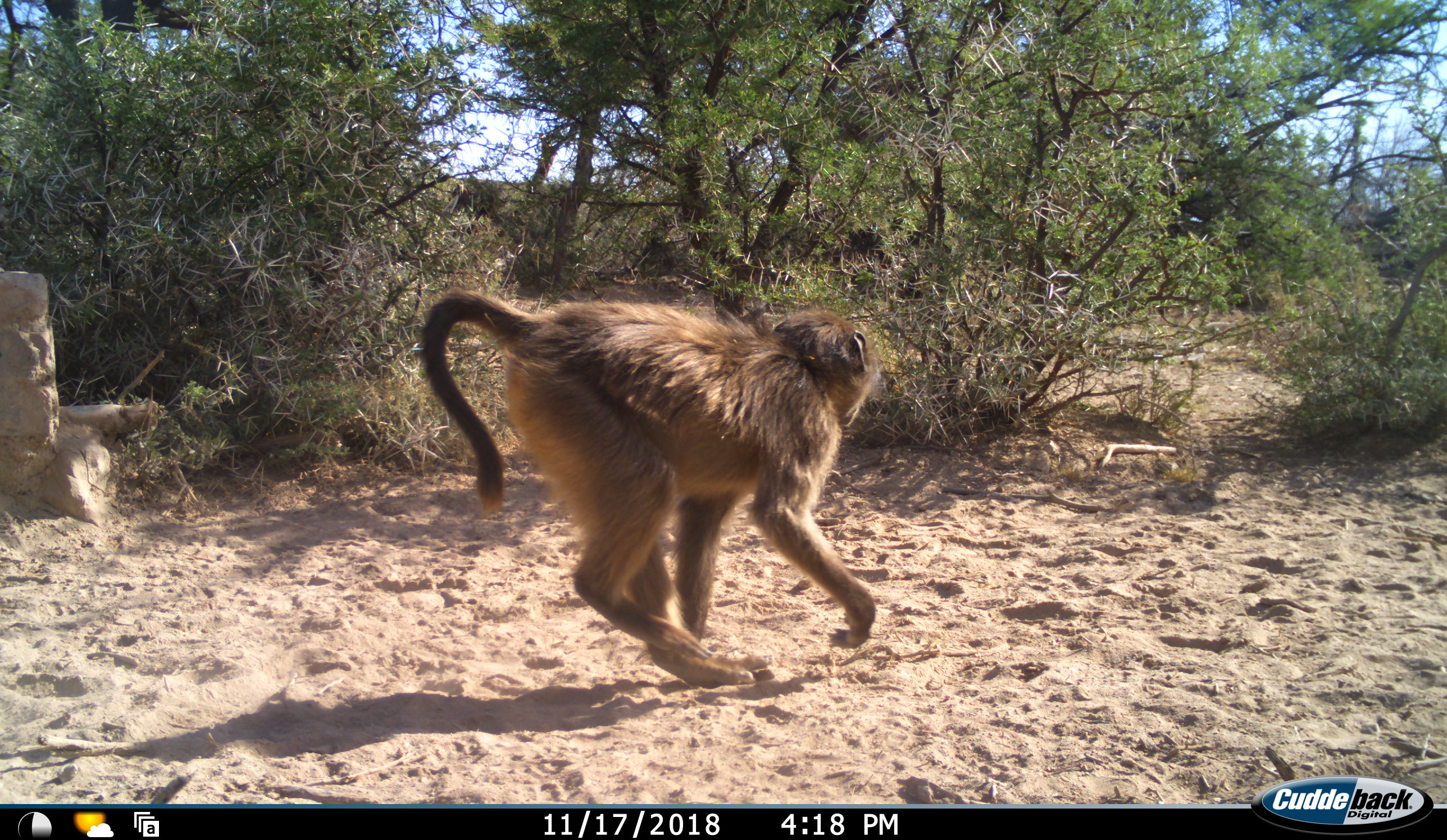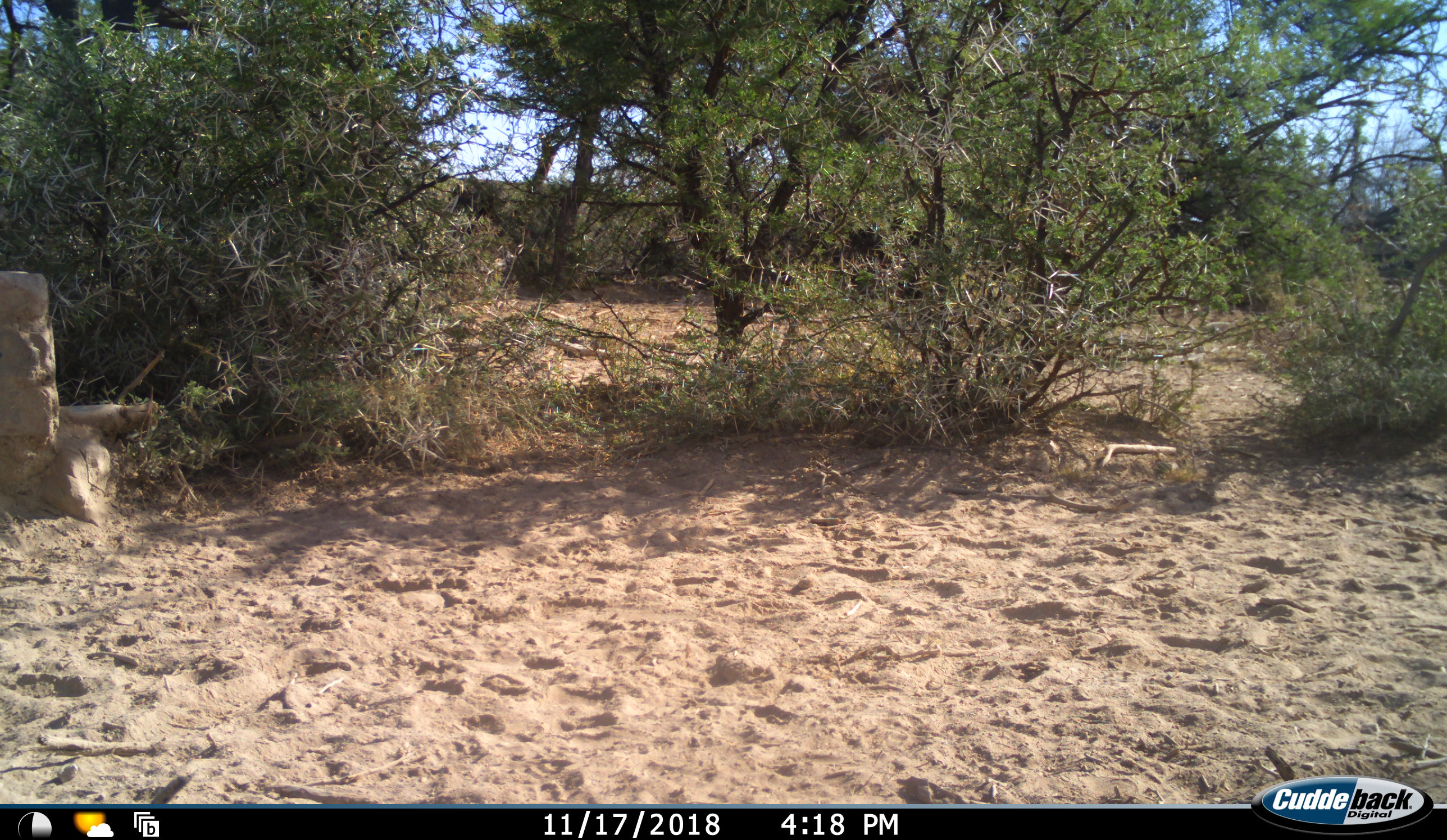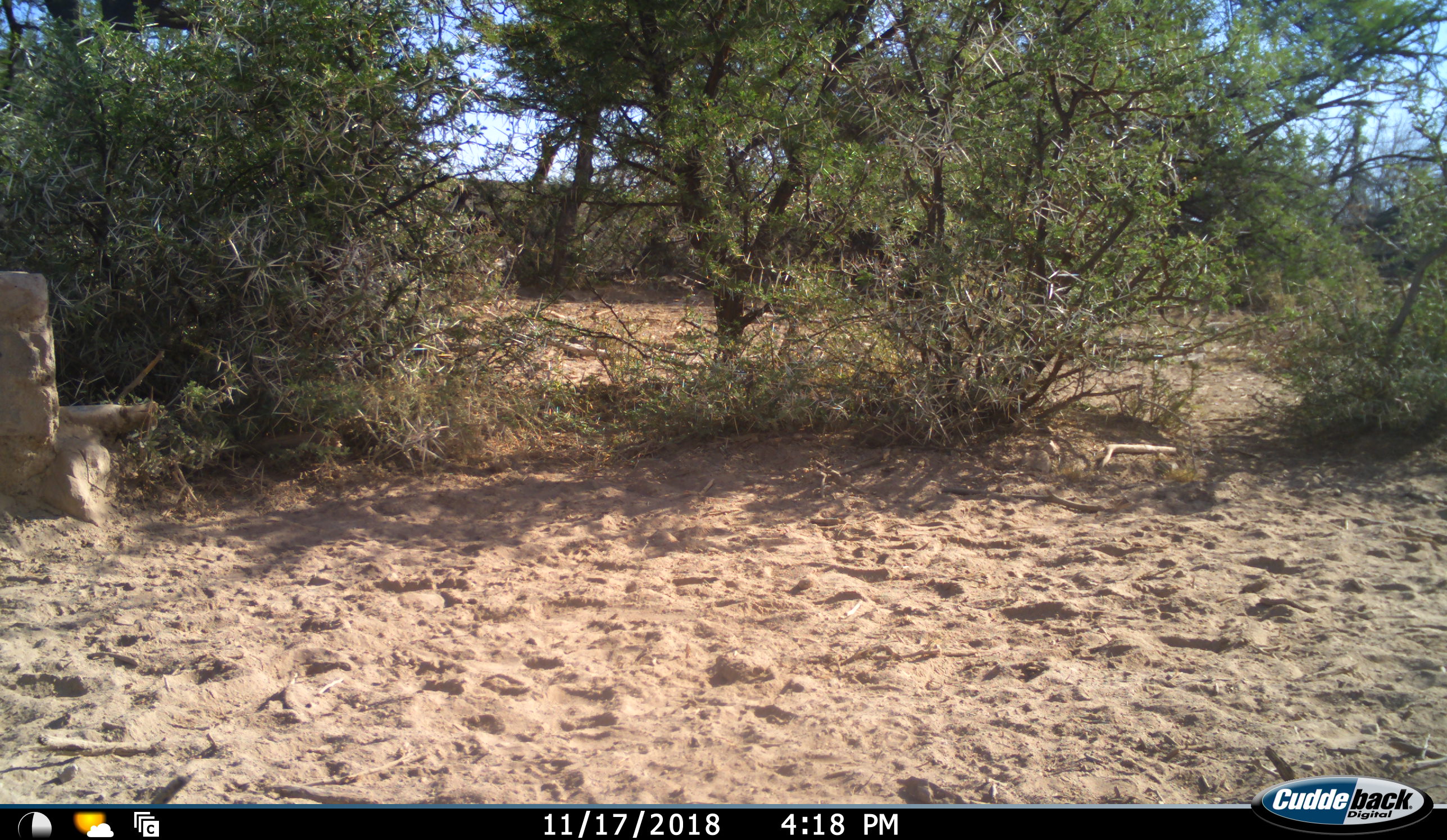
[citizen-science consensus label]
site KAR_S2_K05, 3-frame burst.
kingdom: Animalia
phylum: Chordata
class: Mammalia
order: Primates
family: Cercopithecidae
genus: Papio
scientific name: Papio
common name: baboon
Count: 1.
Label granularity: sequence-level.